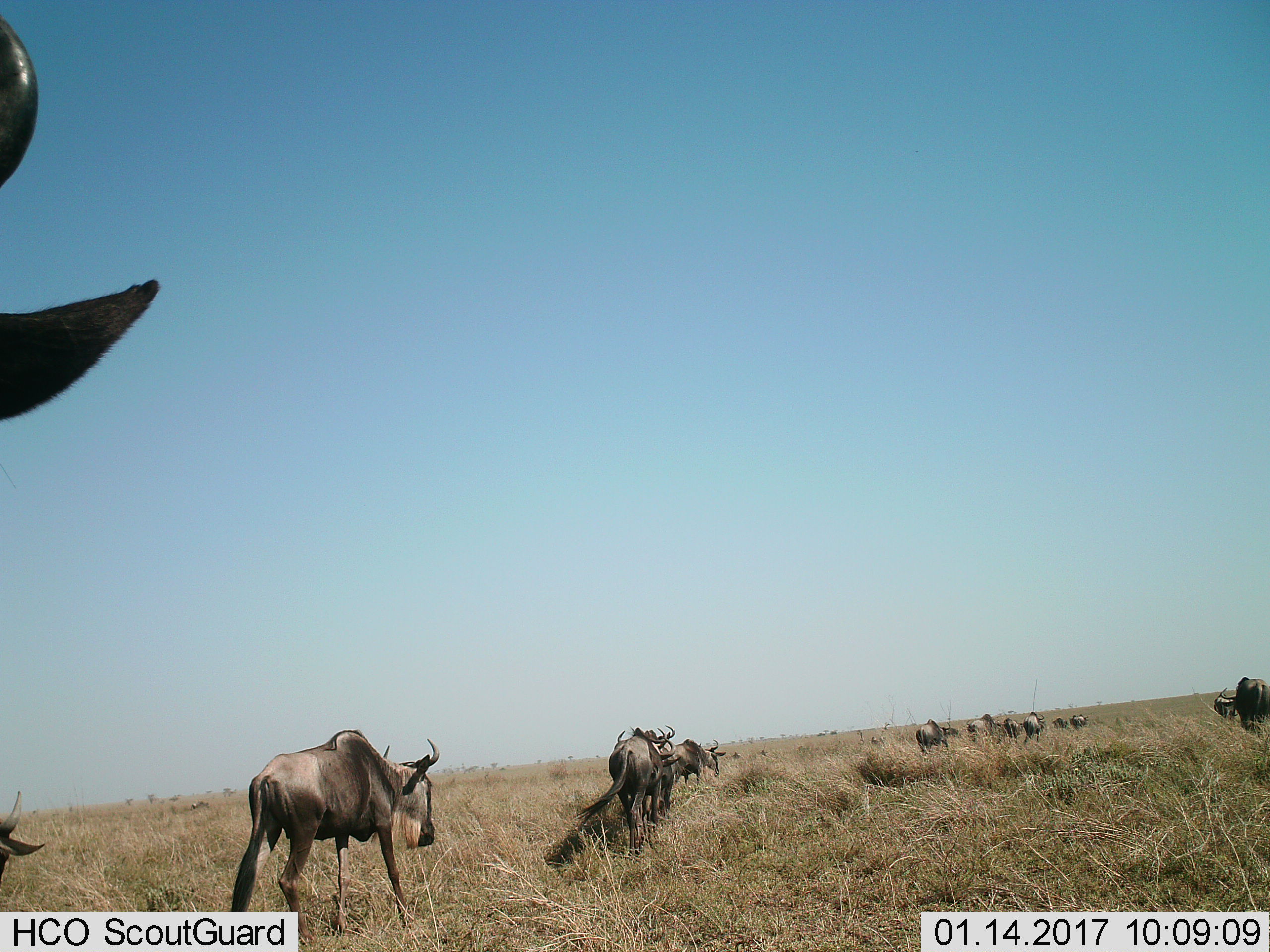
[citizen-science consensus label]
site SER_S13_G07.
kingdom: Animalia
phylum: Chordata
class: Mammalia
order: Artiodactyla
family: Bovidae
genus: Connochaetes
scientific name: Connochaetes taurinus taurinus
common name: blue wildebeest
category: wildebeestblue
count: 11-50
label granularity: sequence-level